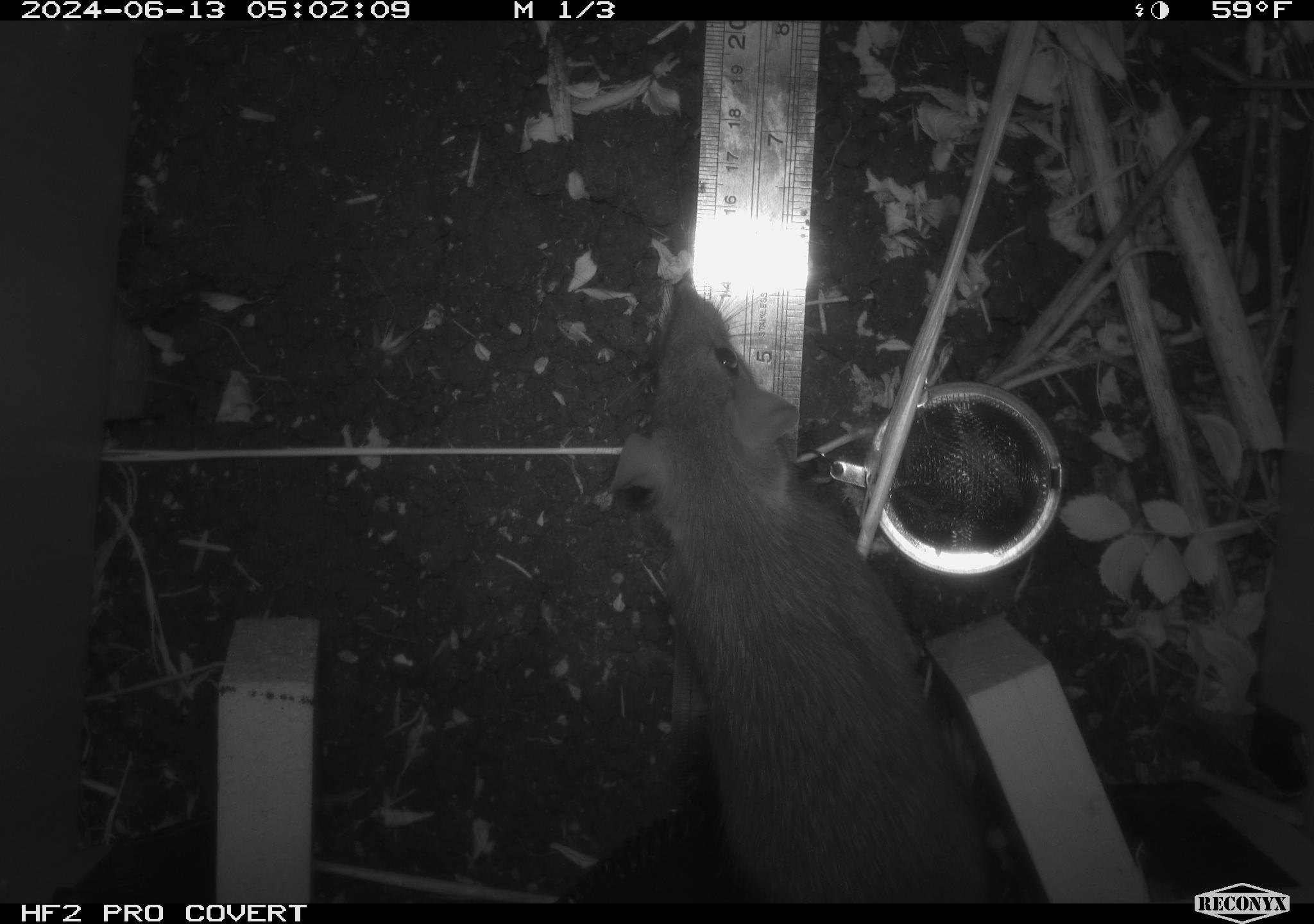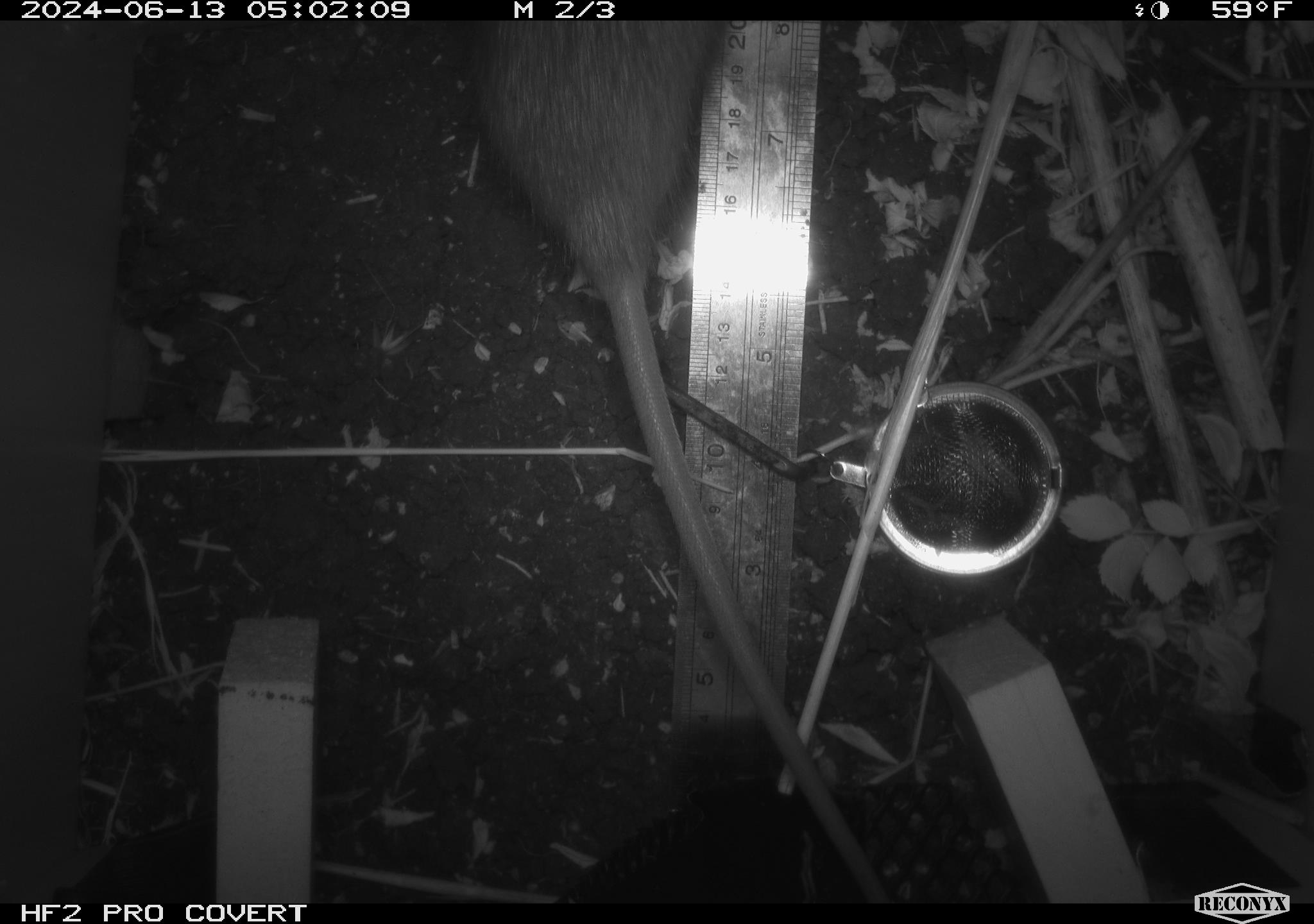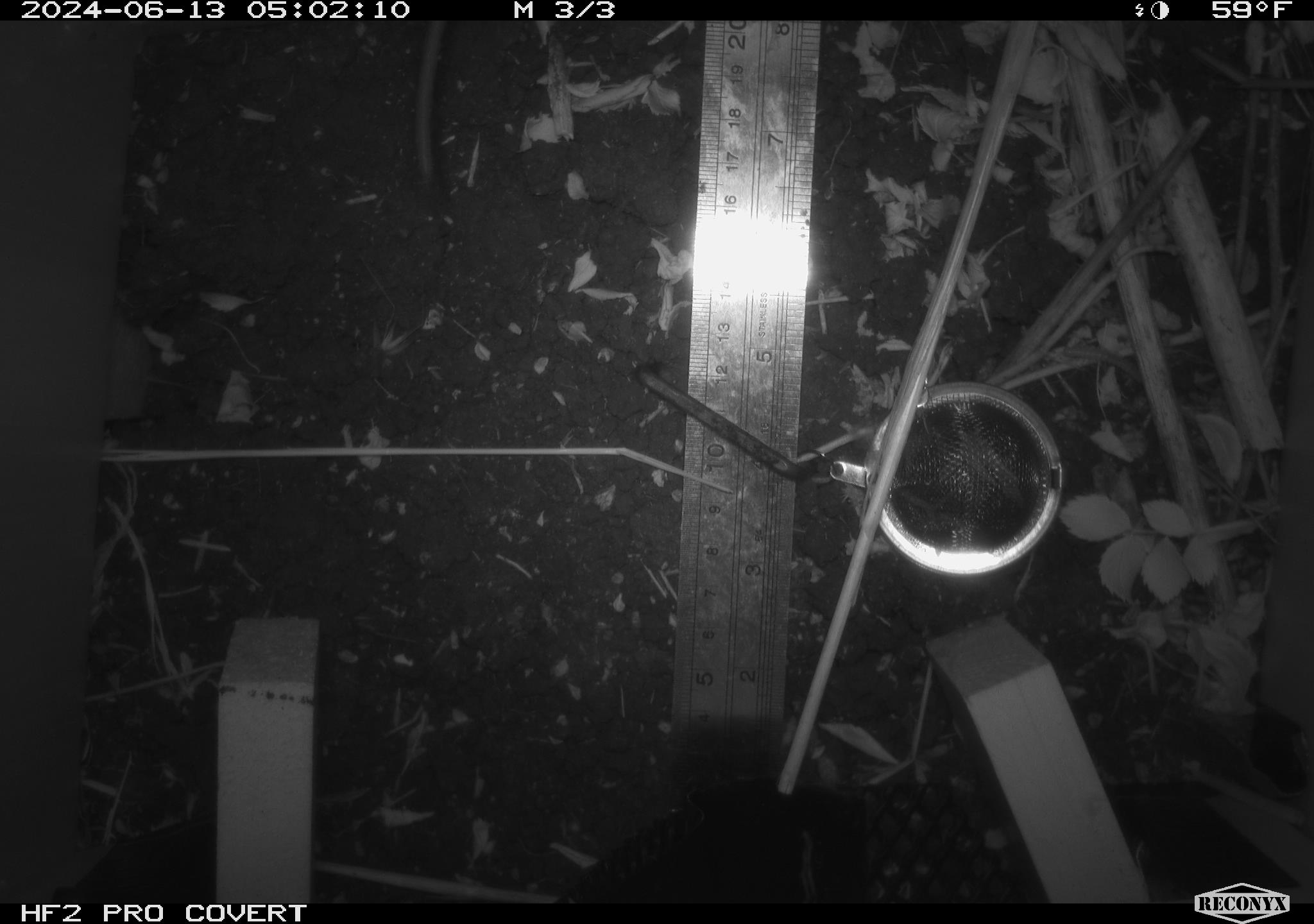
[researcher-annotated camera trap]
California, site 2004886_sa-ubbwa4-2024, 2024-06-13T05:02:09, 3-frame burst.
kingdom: Animalia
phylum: Chordata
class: Mammalia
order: Rodentia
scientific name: Rodentia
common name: woodrat or rat or mouse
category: woodrat or rat or mouse species